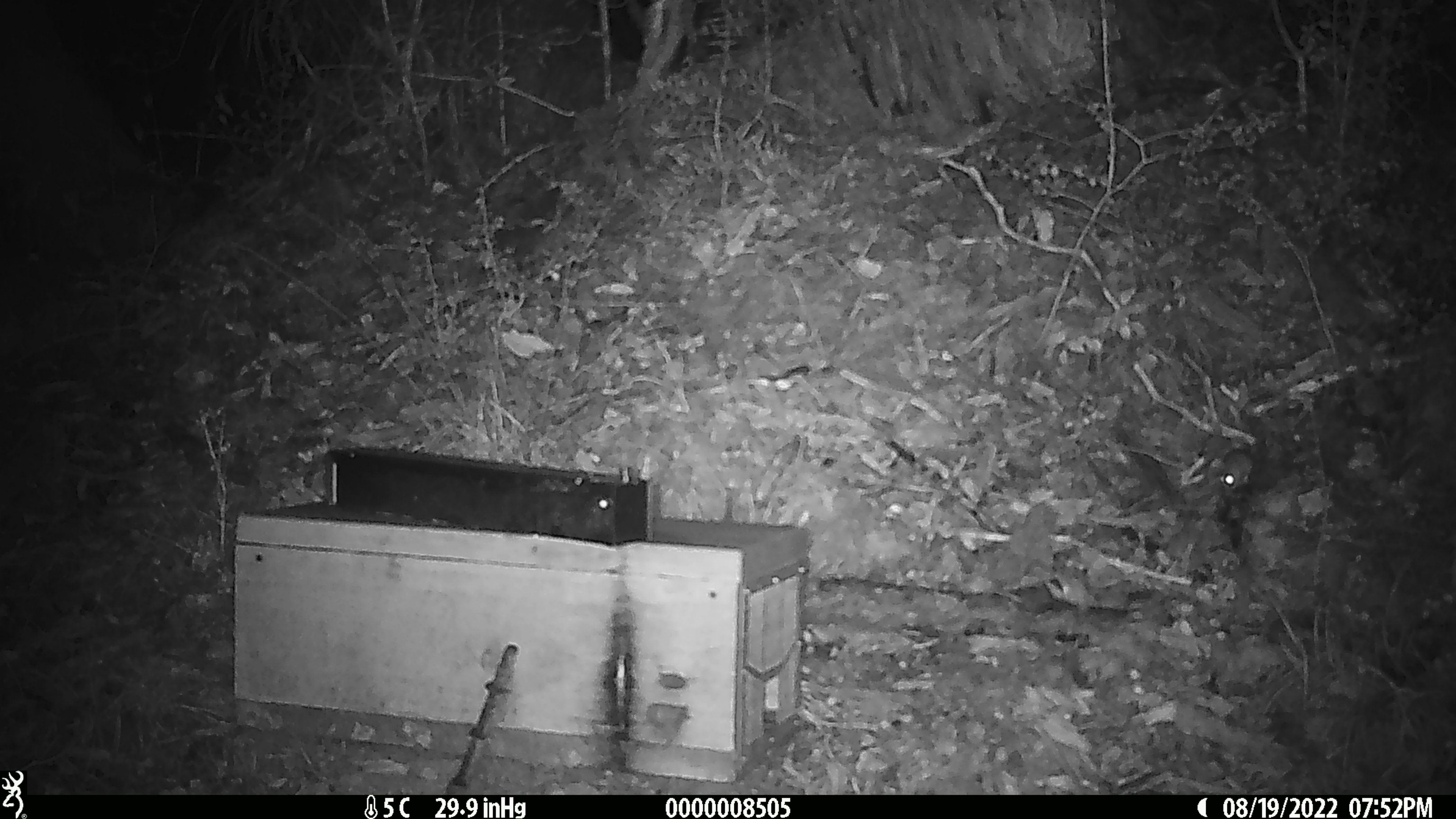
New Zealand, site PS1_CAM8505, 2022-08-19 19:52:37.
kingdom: Animalia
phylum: Chordata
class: Mammalia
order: Rodentia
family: Muridae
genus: Mus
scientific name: Mus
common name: mouse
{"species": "mouse (Mus)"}